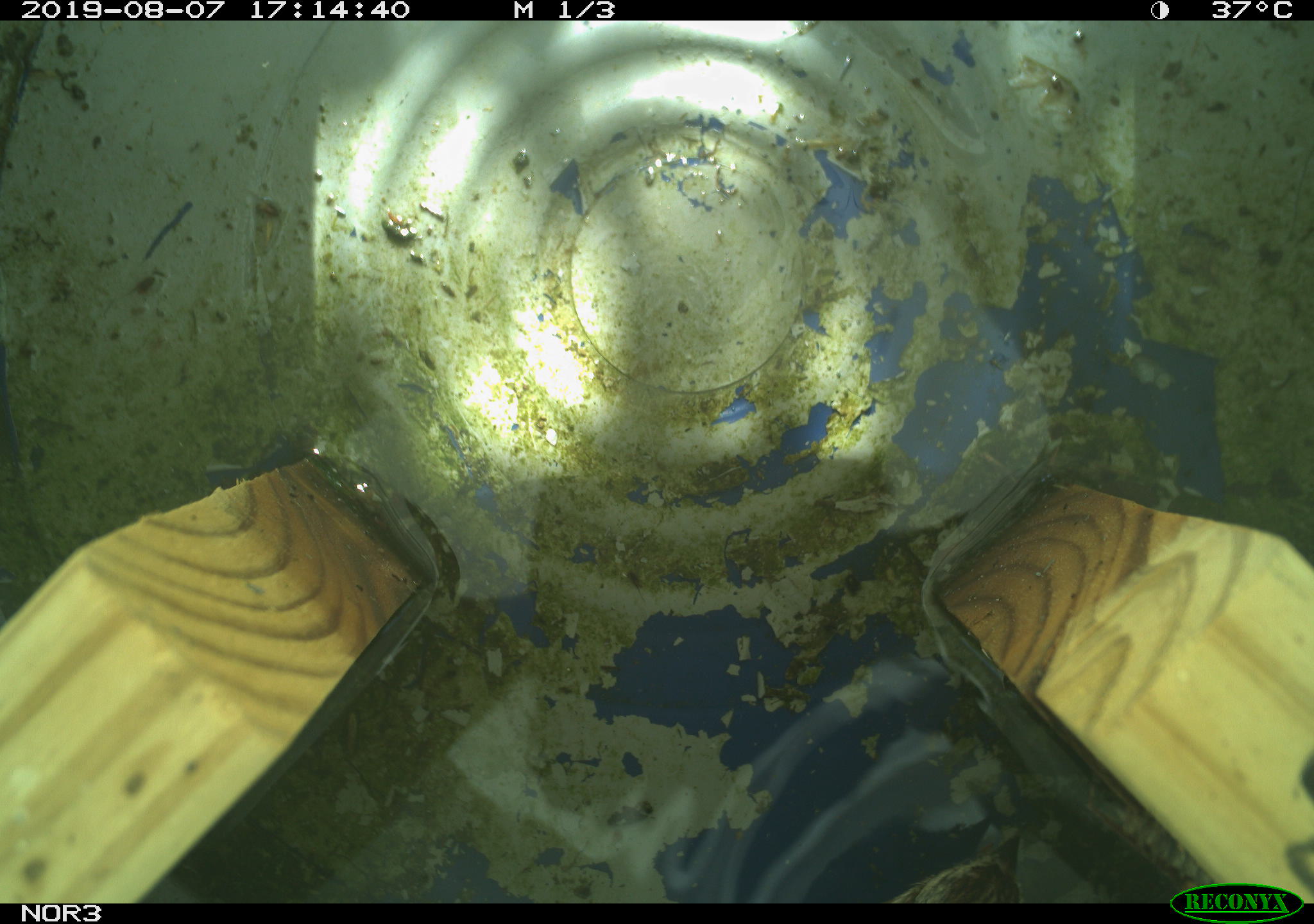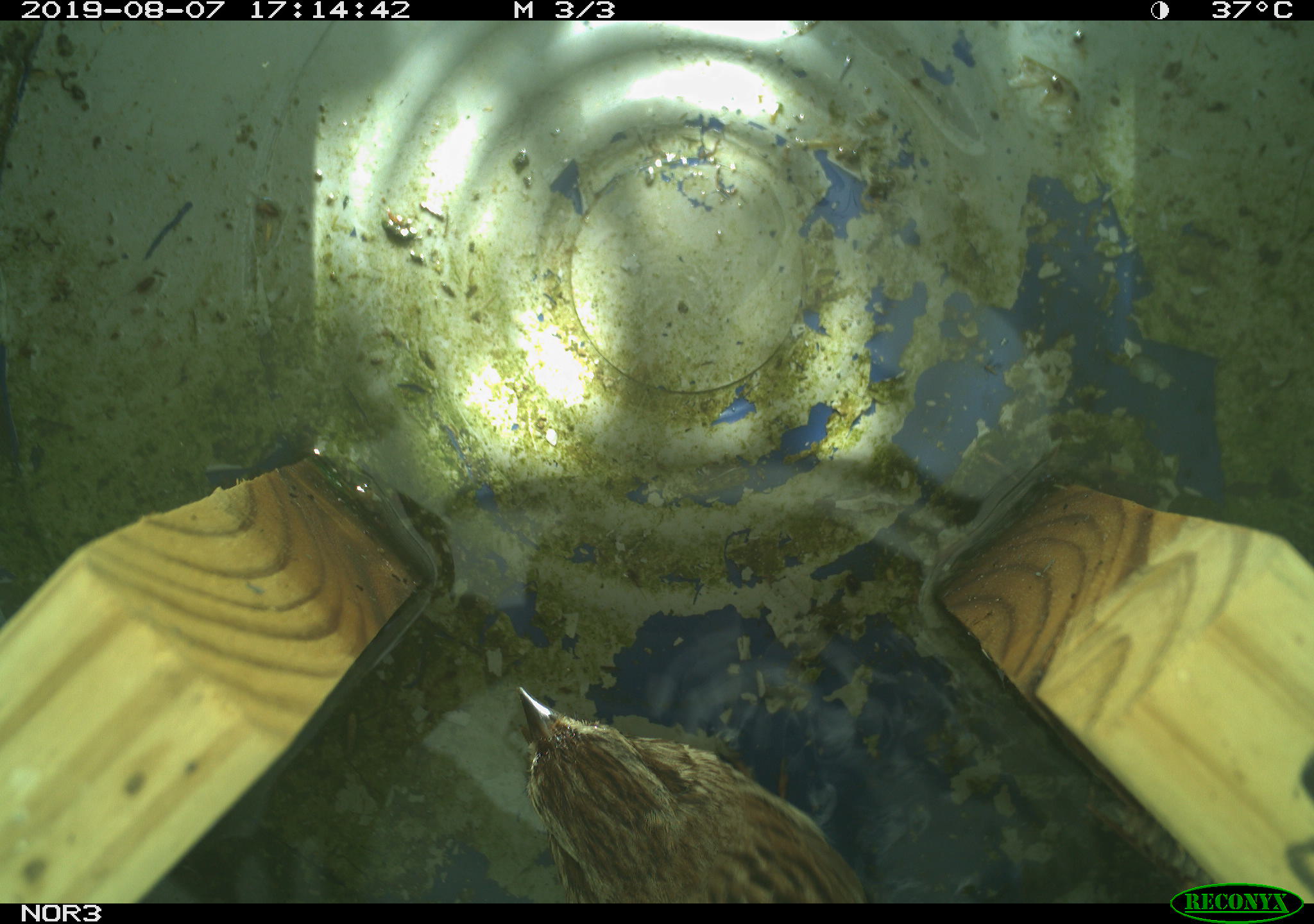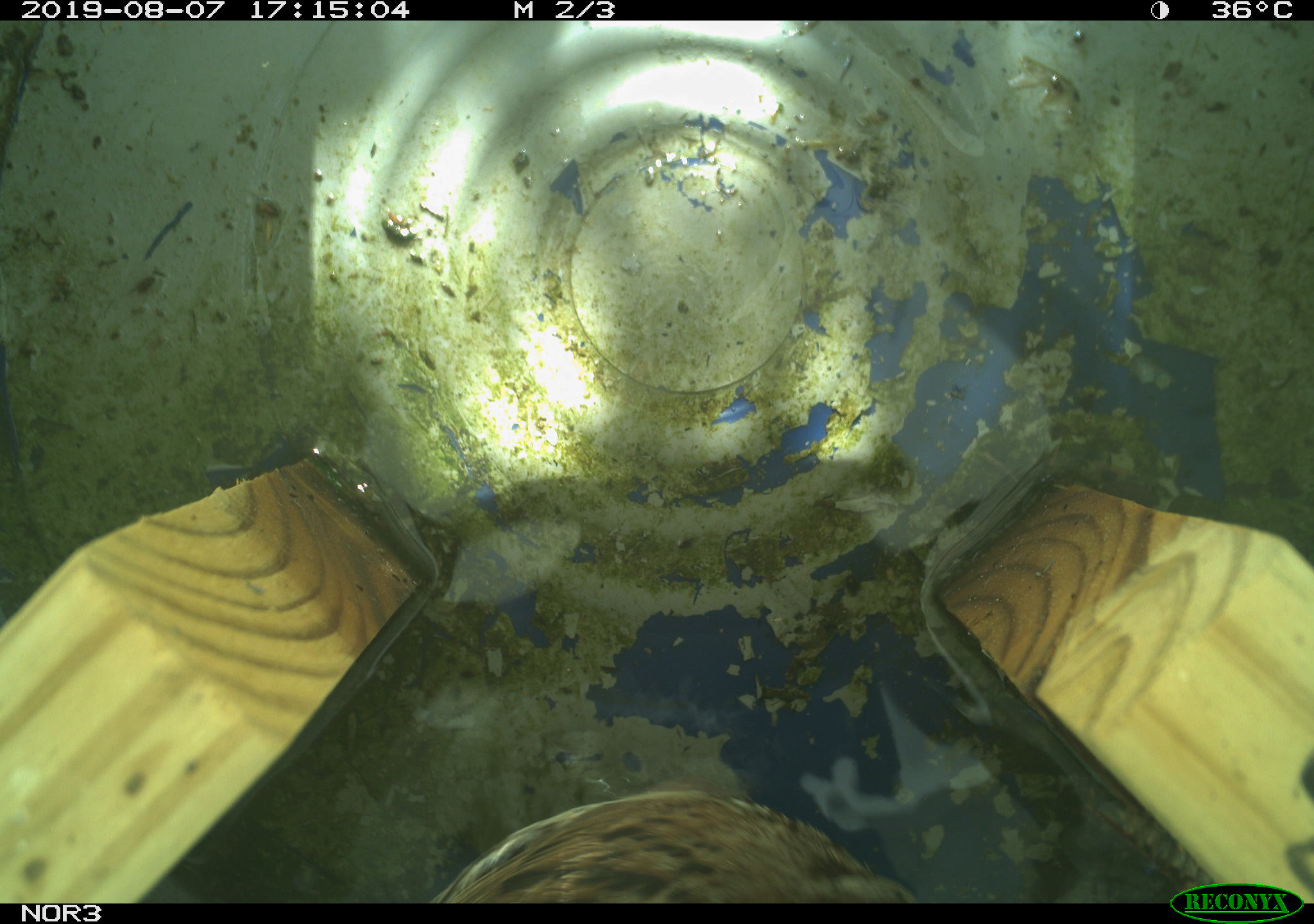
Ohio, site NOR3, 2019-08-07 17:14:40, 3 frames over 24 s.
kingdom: Animalia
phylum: Chordata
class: Aves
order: Passeriformes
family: Passerellidae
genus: Melospiza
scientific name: Melospiza melodia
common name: song sparrow